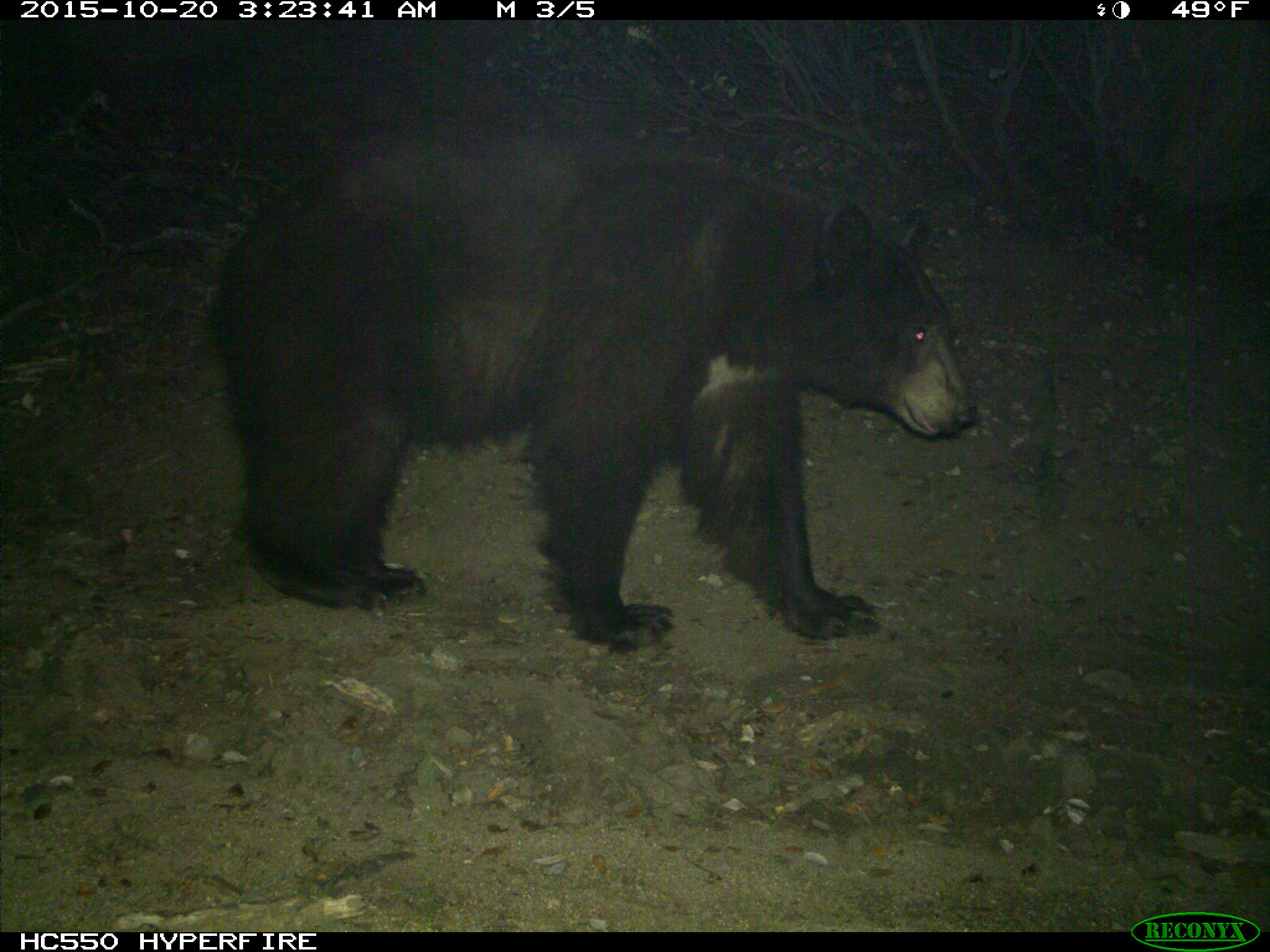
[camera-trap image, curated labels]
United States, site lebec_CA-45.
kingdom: Animalia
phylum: Chordata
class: Mammalia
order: Carnivora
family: Ursidae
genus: Ursus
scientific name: Ursus americanus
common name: american black bear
Ursus americanus (american black bear).